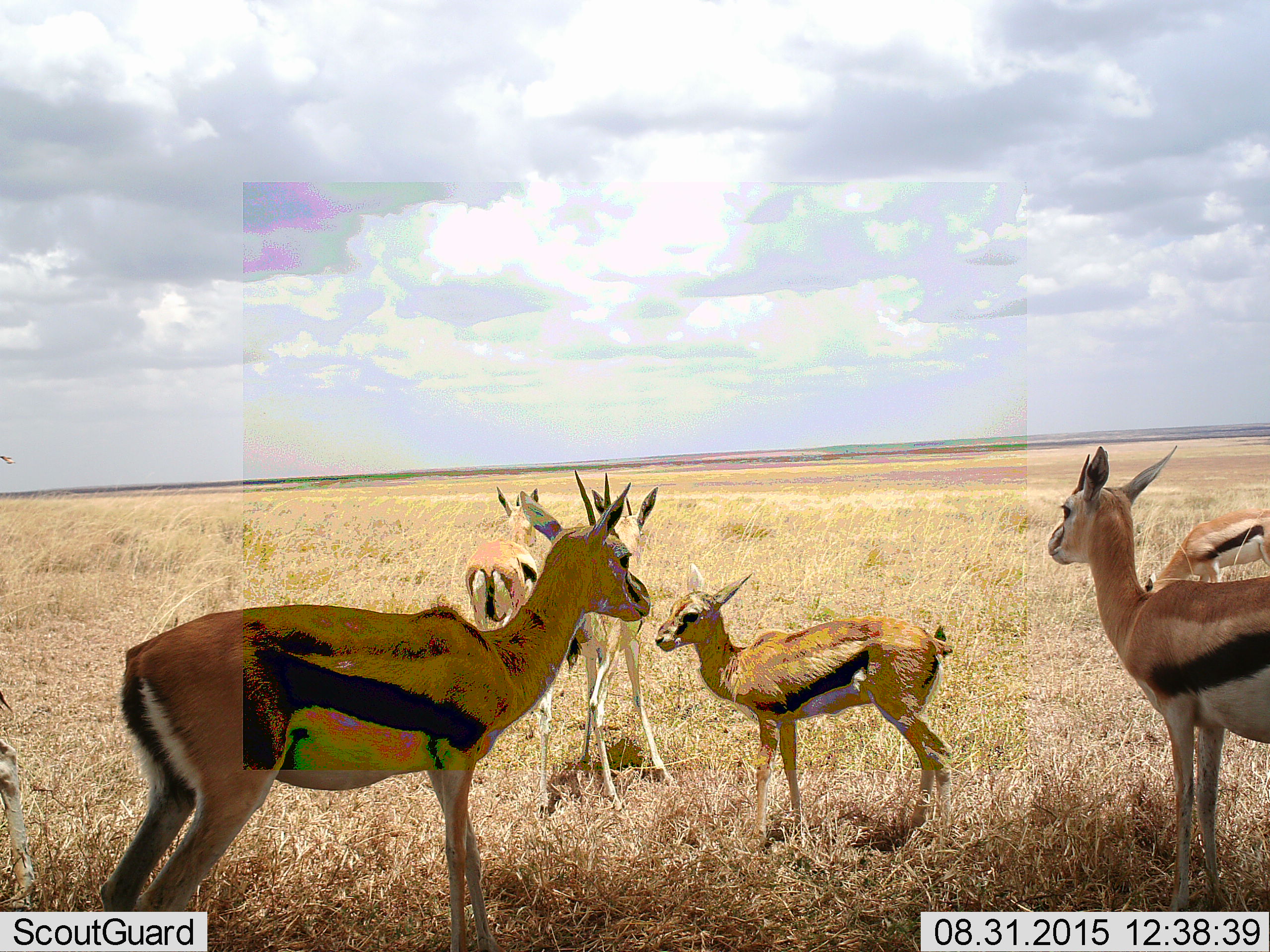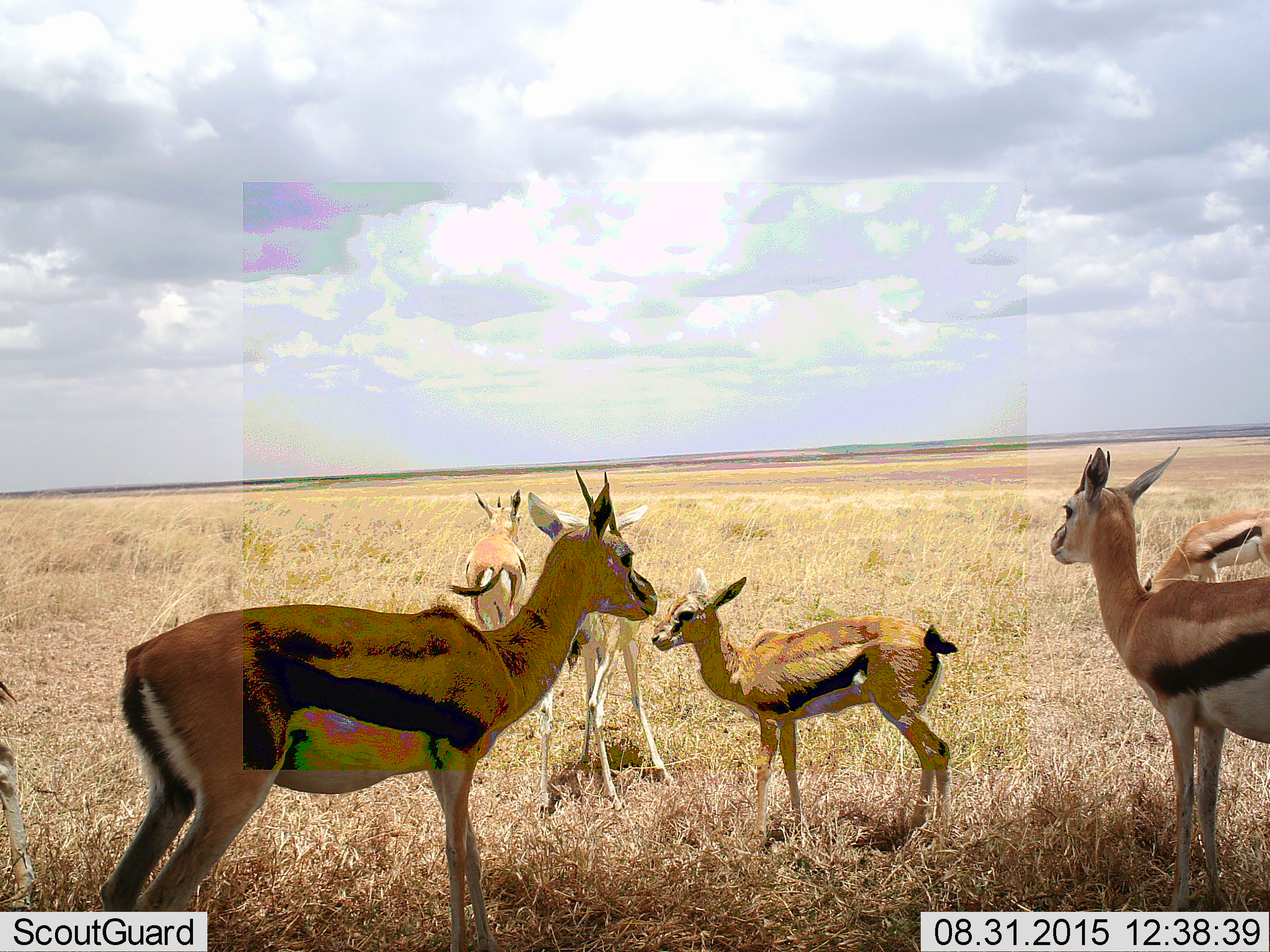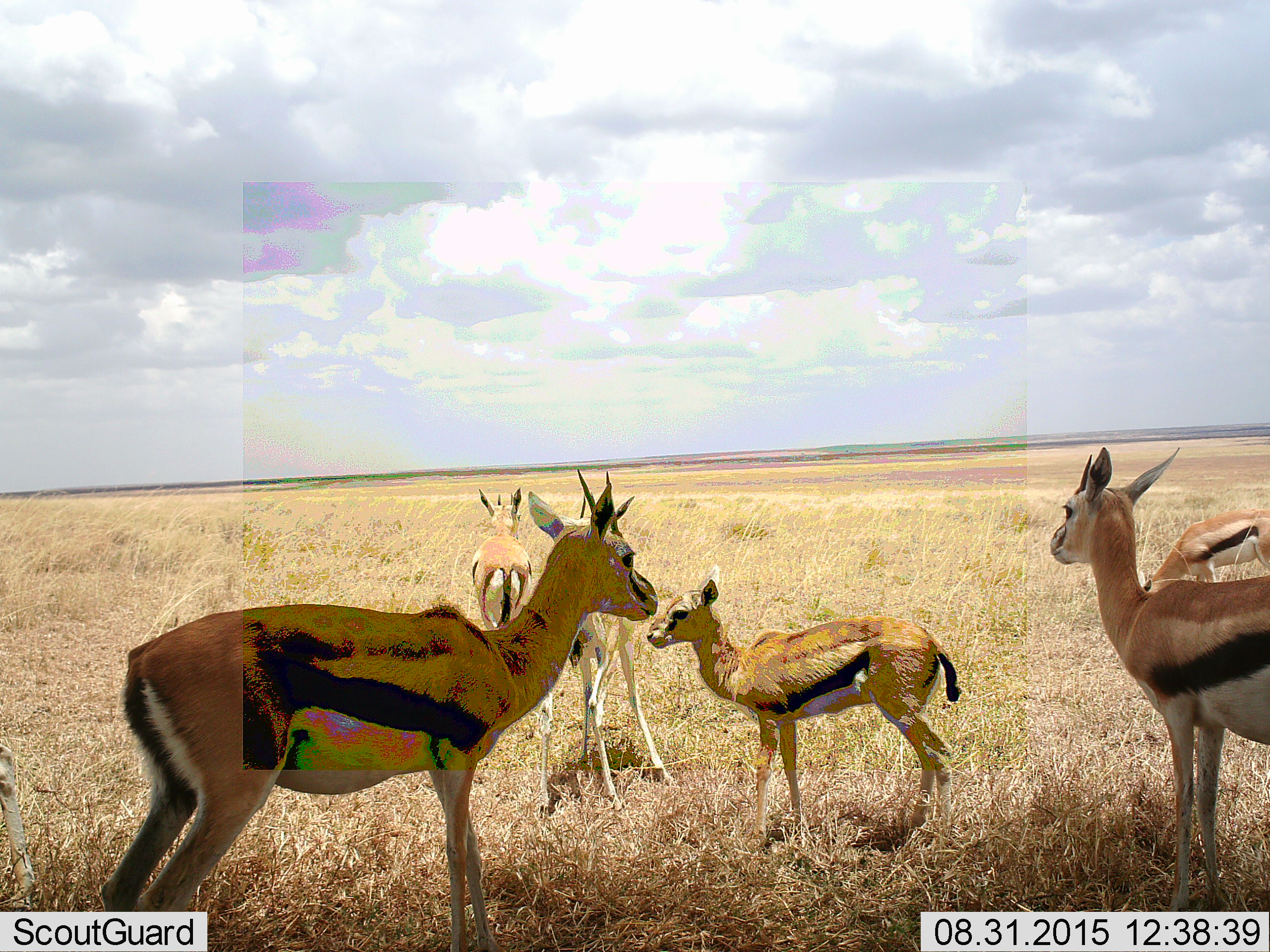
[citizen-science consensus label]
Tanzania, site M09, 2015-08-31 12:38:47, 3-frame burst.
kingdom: Animalia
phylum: Chordata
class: Mammalia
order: Artiodactyla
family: Bovidae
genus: Eudorcas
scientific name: Eudorcas thomsonii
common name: thomson's gazelle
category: gazellethomsons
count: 7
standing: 100%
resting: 0%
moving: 22%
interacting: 0%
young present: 89%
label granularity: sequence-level